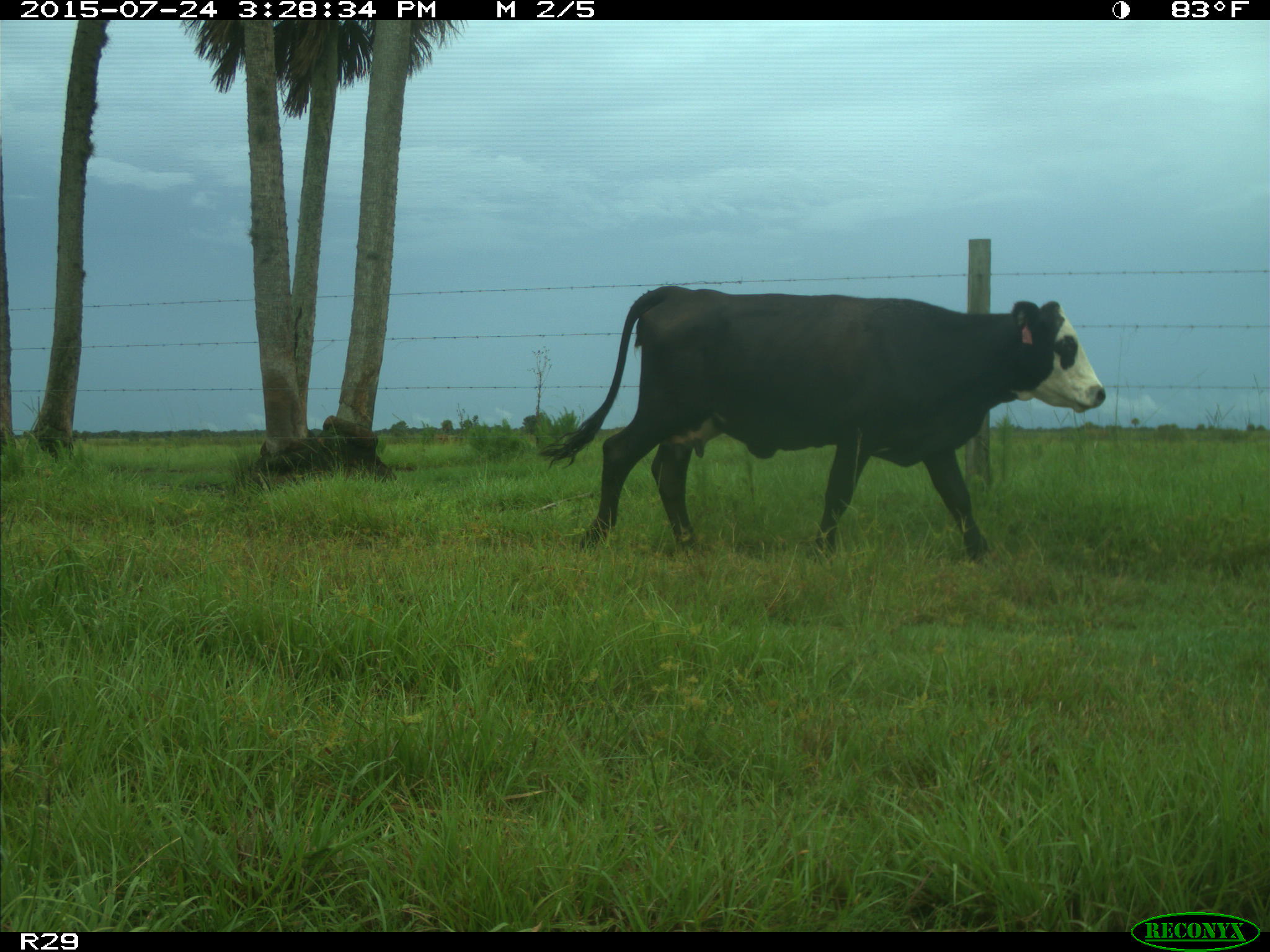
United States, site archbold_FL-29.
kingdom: Animalia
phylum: Chordata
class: Mammalia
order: Artiodactyla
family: Bovidae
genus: Bos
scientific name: Bos taurus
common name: domestic cow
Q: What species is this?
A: Bos taurus (domestic cow).